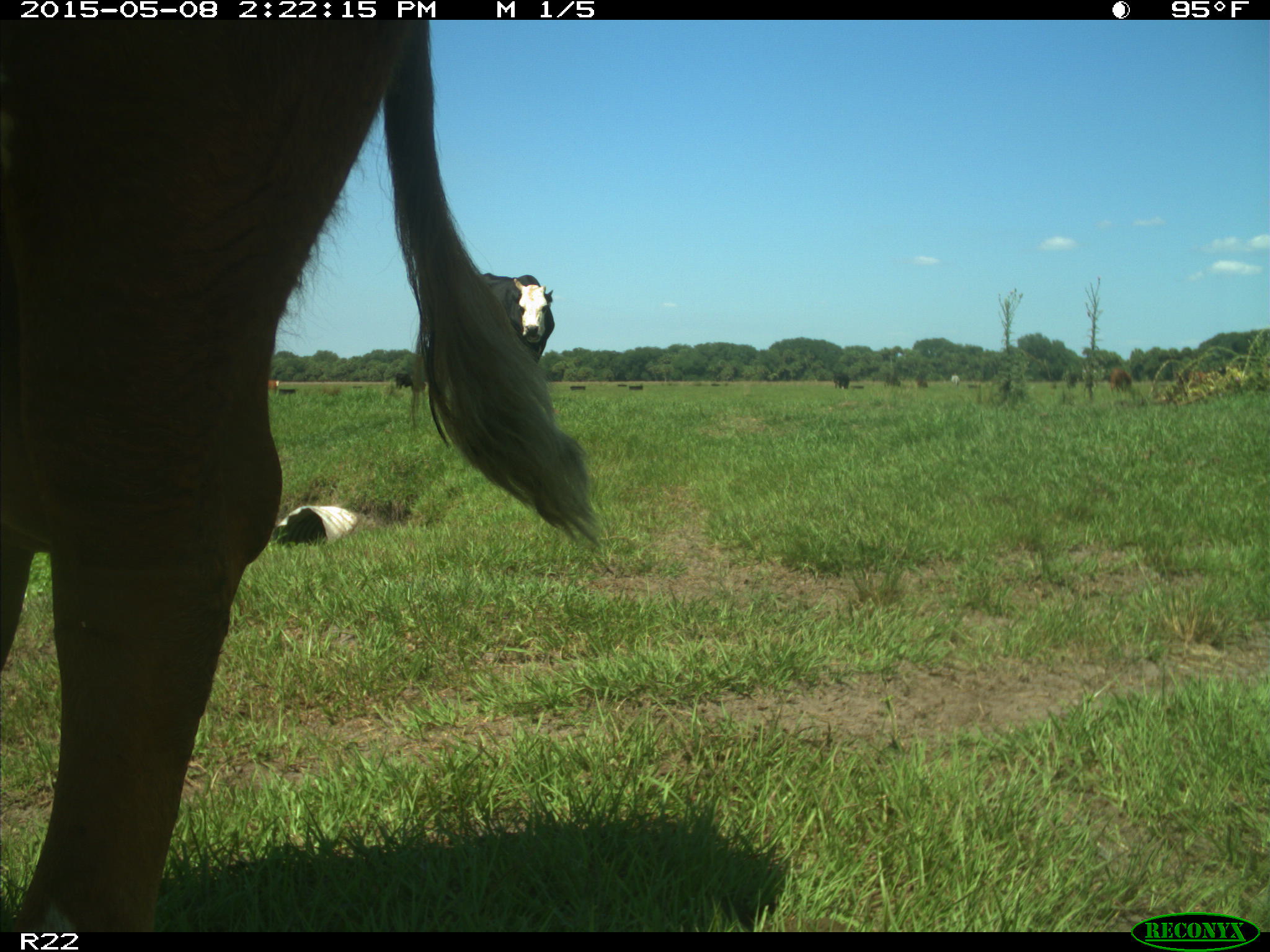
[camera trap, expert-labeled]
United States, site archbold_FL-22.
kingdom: Animalia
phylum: Chordata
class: Mammalia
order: Artiodactyla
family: Bovidae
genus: Bos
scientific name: Bos taurus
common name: domestic cow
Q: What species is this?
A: Bos taurus (domestic cow).